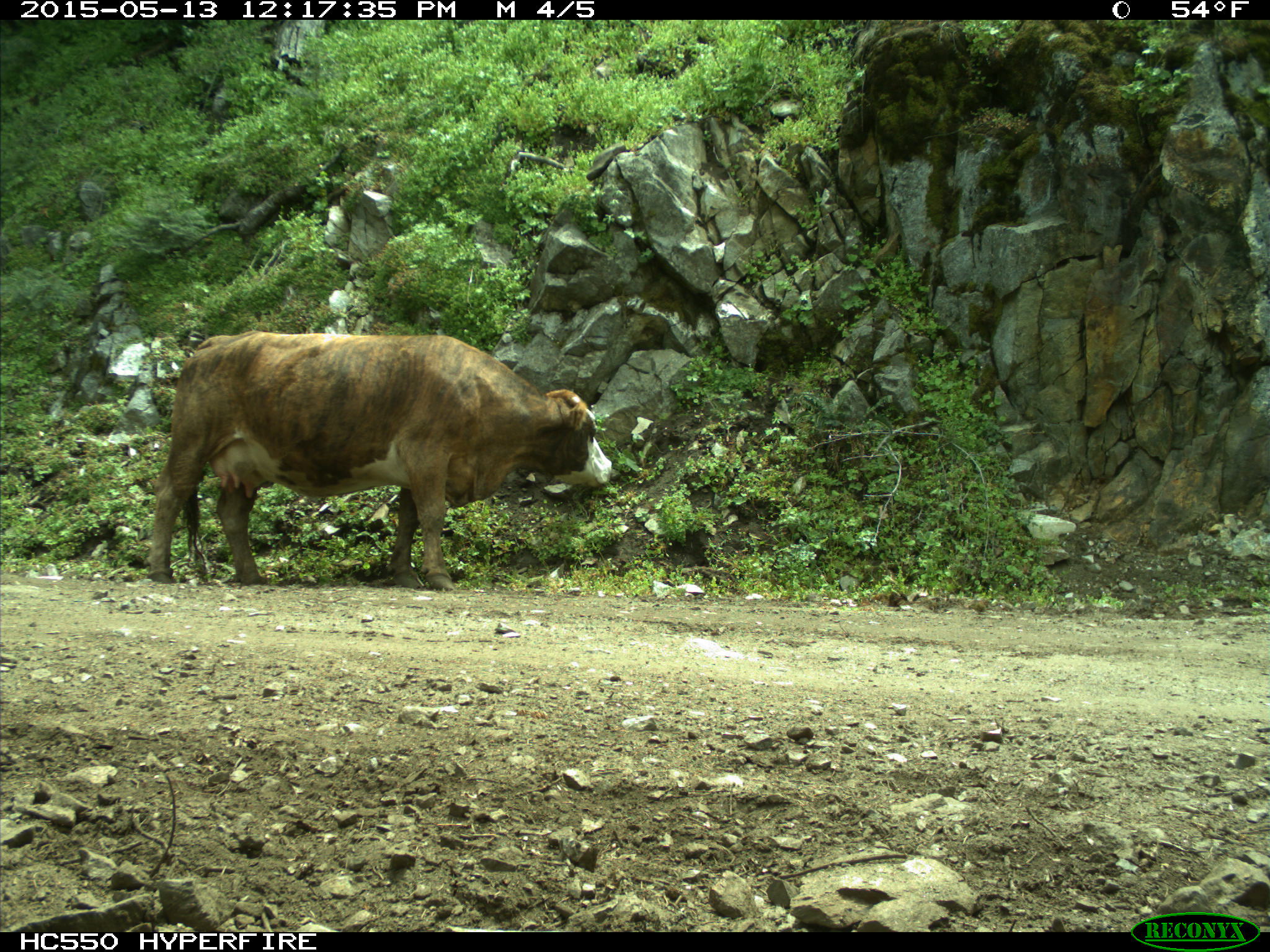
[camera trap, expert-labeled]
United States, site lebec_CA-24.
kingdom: Animalia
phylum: Chordata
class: Mammalia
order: Artiodactyla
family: Bovidae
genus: Bos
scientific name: Bos taurus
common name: domestic cow